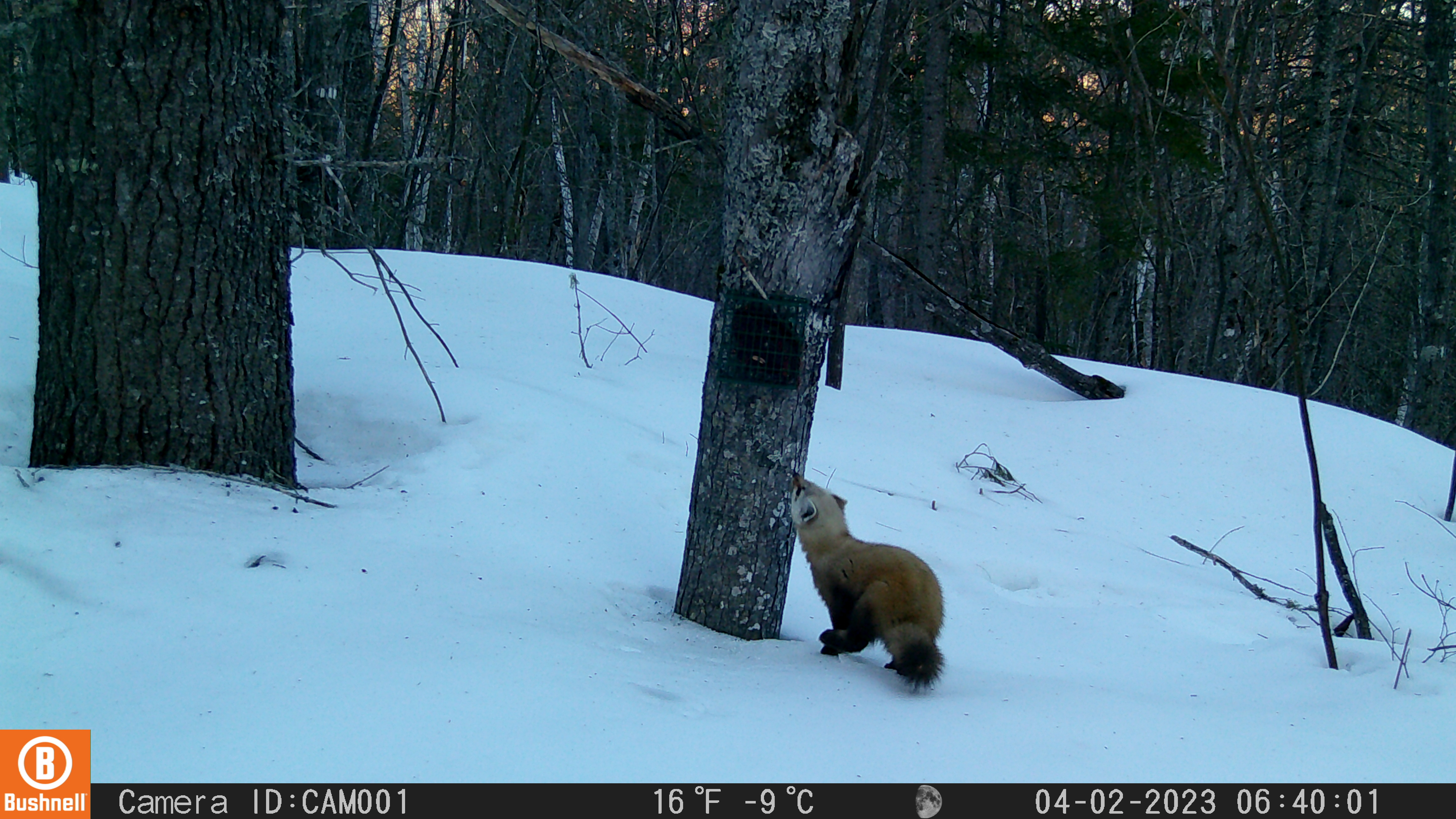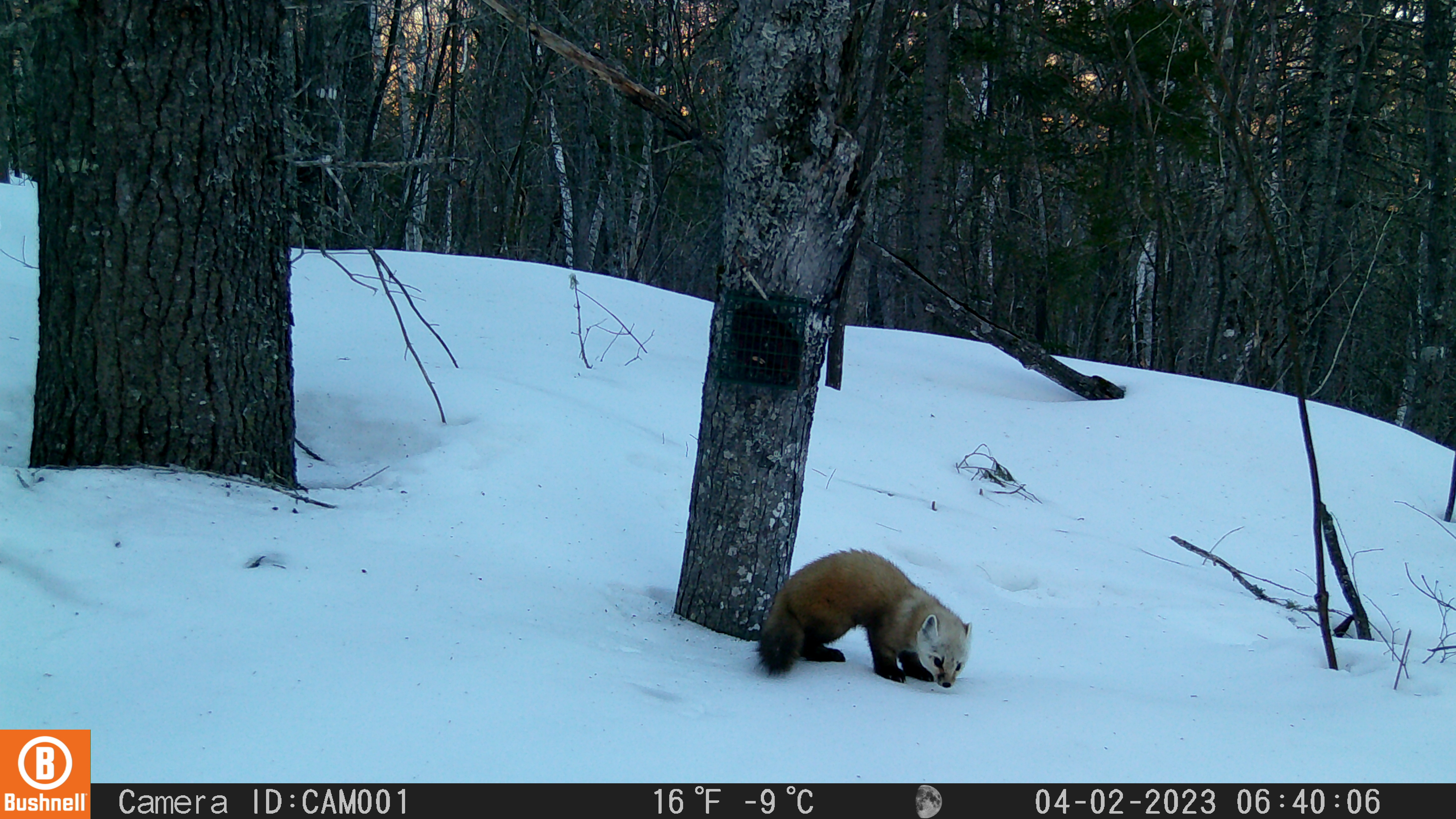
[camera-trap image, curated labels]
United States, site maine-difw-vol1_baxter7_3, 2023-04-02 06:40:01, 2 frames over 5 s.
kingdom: Animalia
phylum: Chordata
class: Mammalia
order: Carnivora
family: Mustelidae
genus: Martes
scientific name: Martes americana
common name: american marten